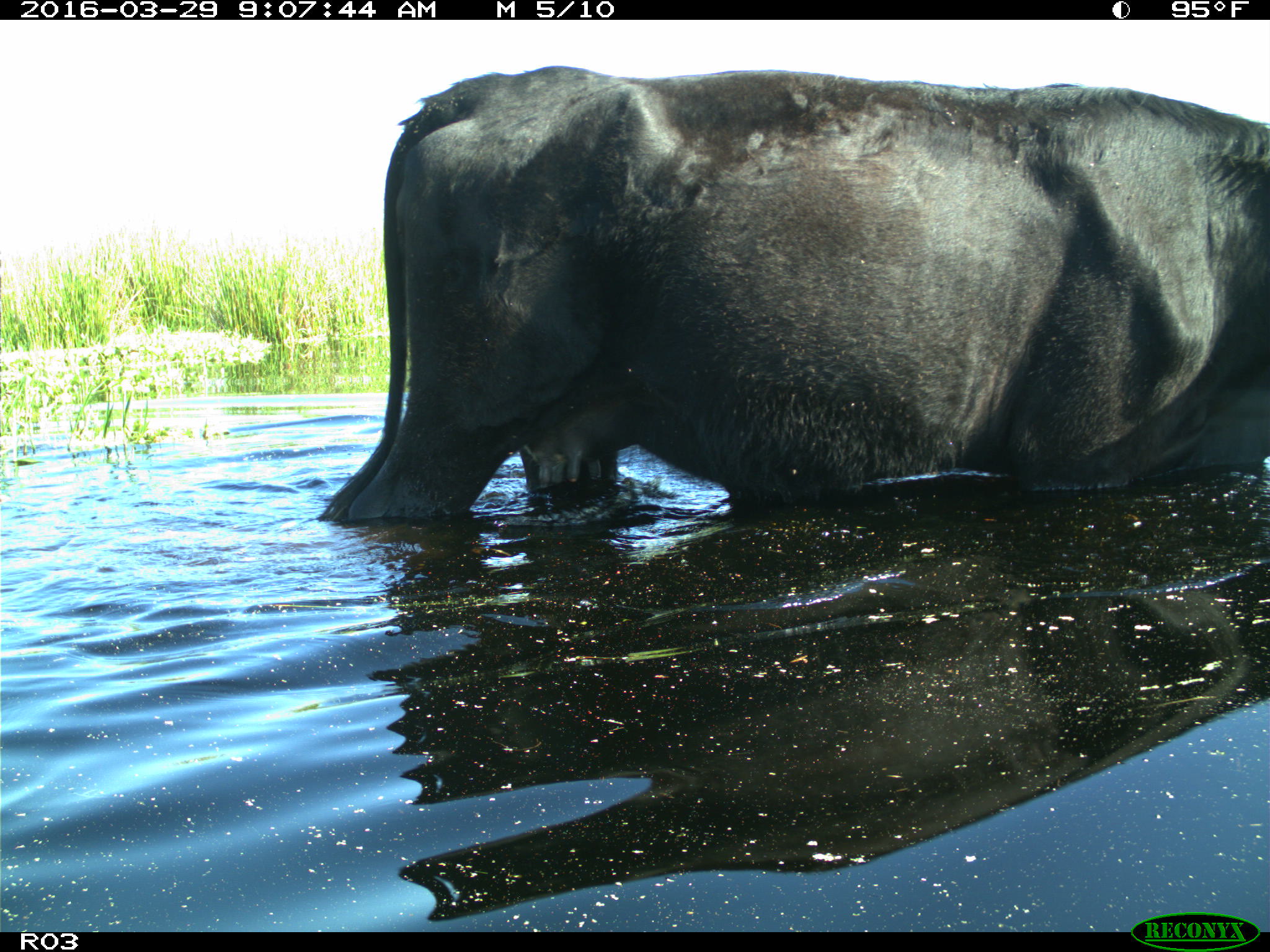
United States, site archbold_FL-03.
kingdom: Animalia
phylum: Chordata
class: Mammalia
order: Artiodactyla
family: Bovidae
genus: Bos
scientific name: Bos taurus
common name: domestic cow